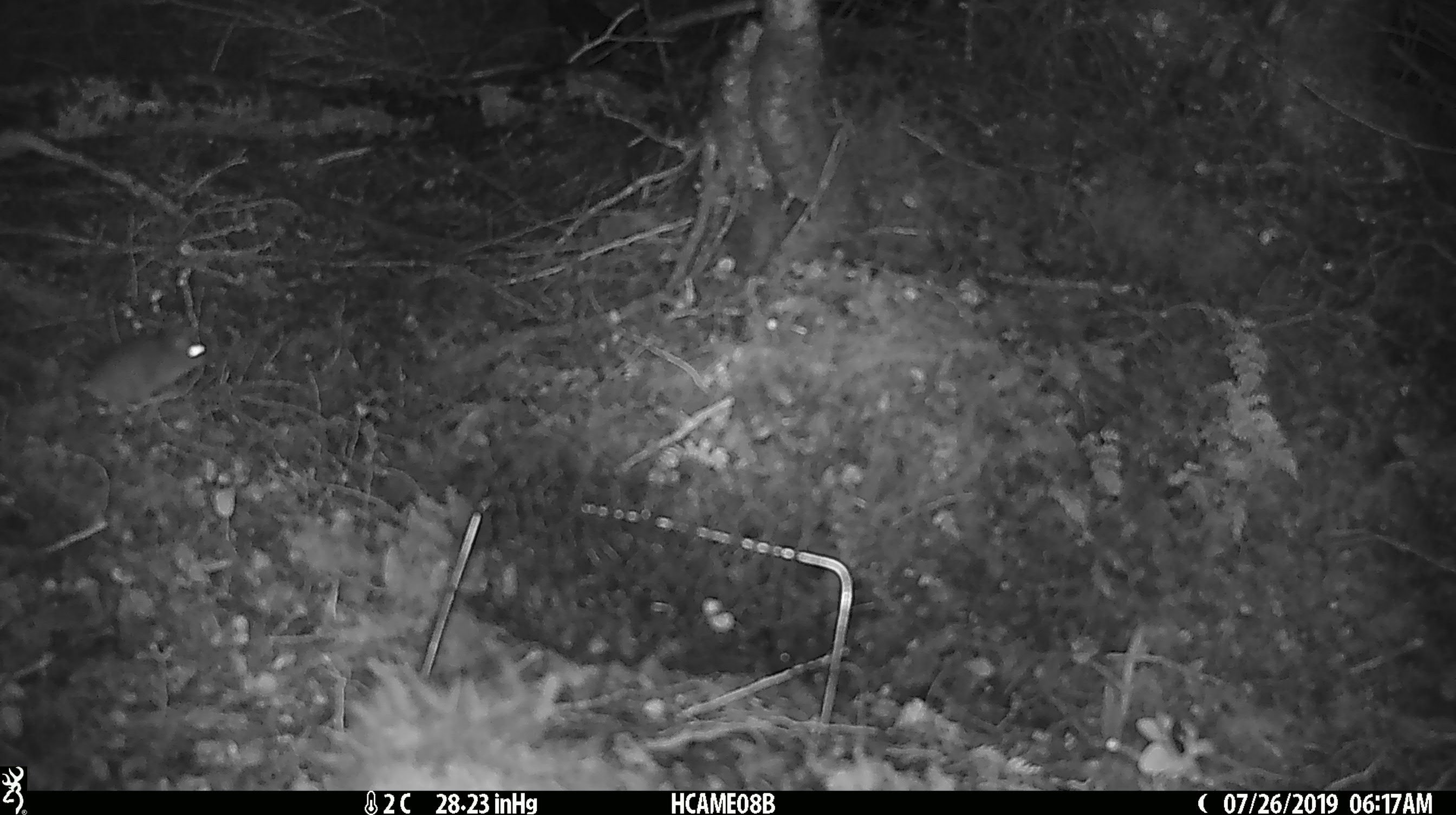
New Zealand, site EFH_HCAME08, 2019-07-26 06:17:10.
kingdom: Animalia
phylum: Chordata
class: Mammalia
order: Rodentia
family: Muridae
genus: Mus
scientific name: Mus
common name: mouse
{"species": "mouse (Mus)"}